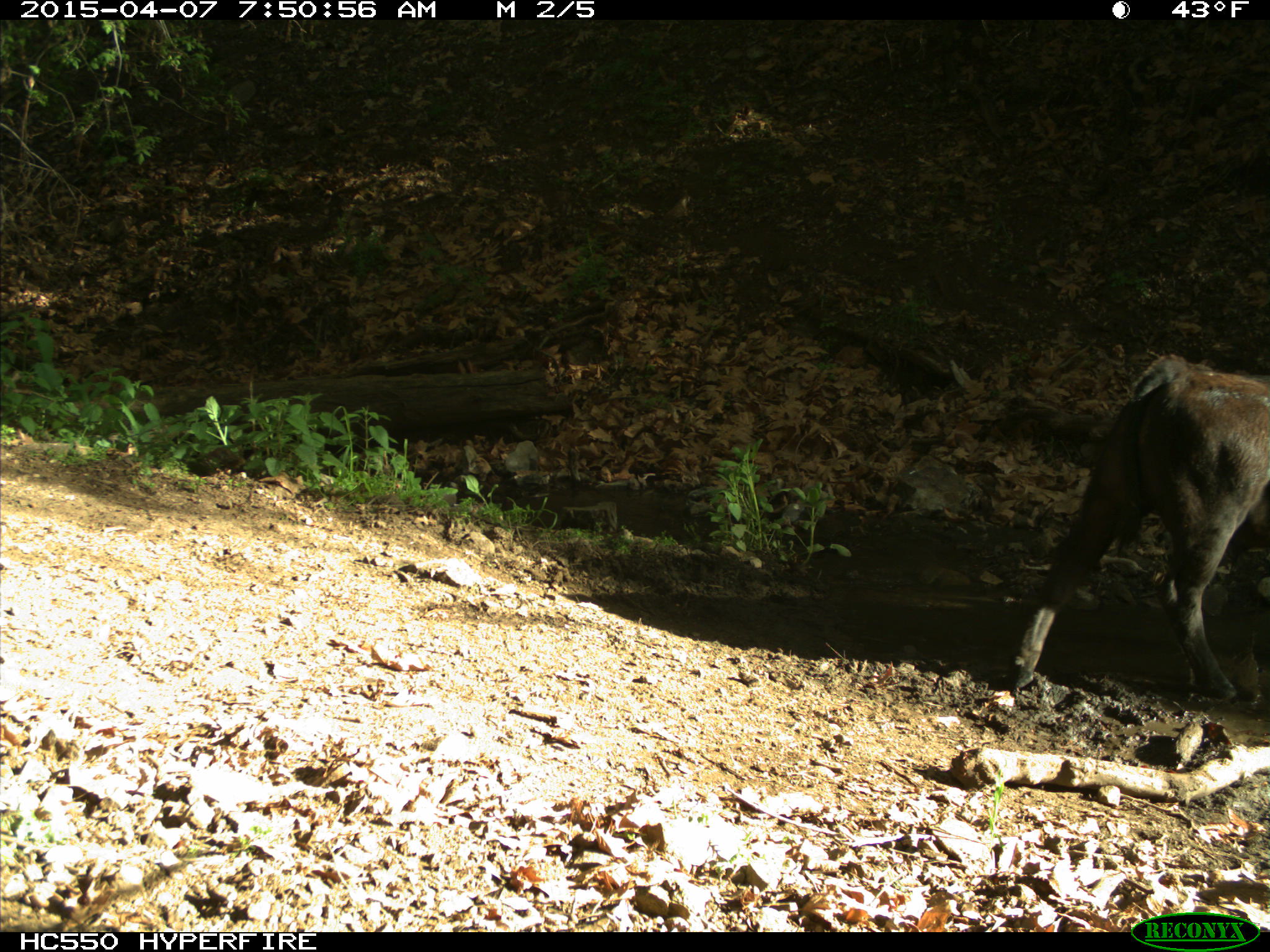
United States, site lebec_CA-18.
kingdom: Animalia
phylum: Chordata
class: Mammalia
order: Artiodactyla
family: Bovidae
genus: Bos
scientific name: Bos taurus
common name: domestic cow